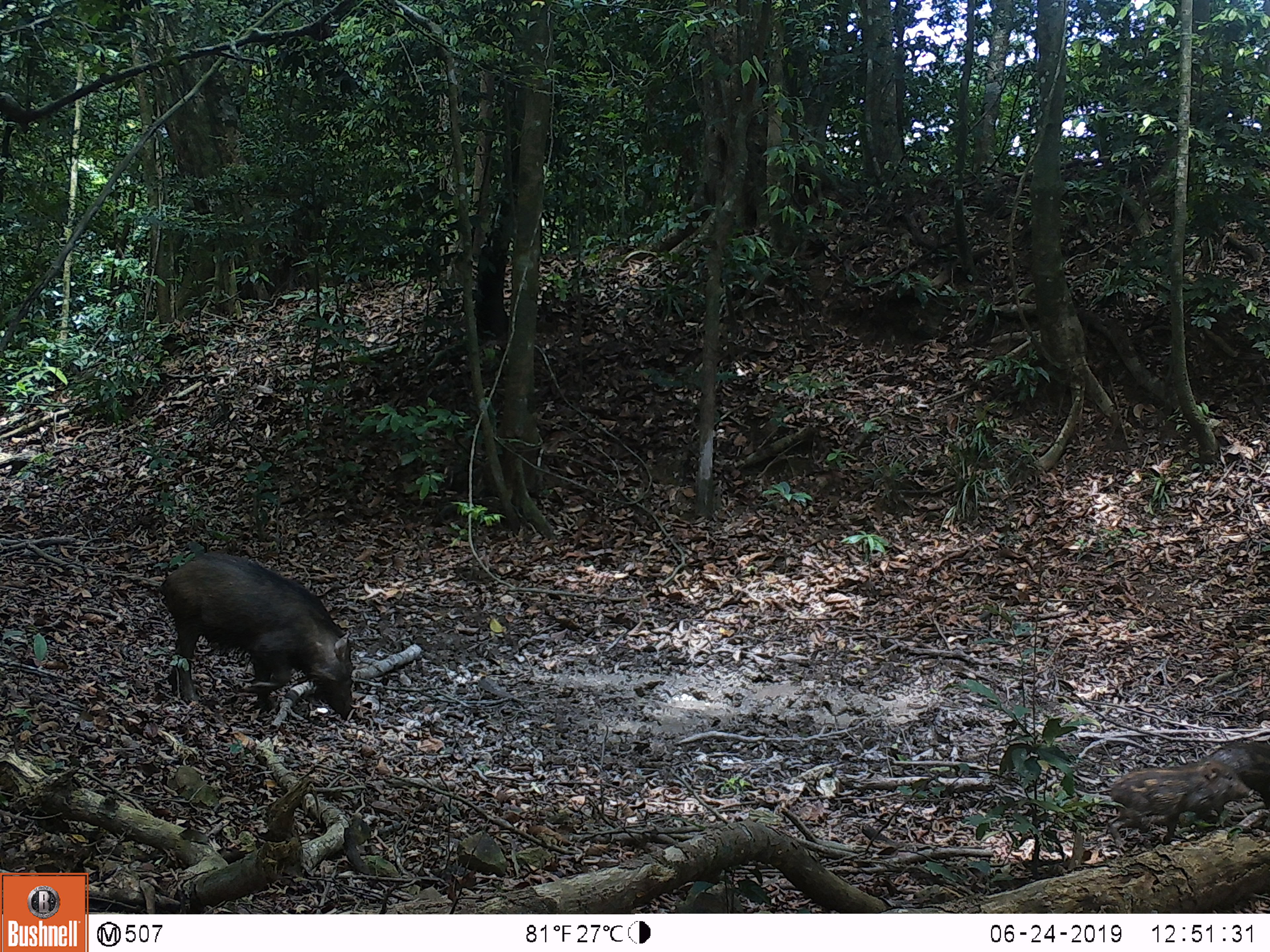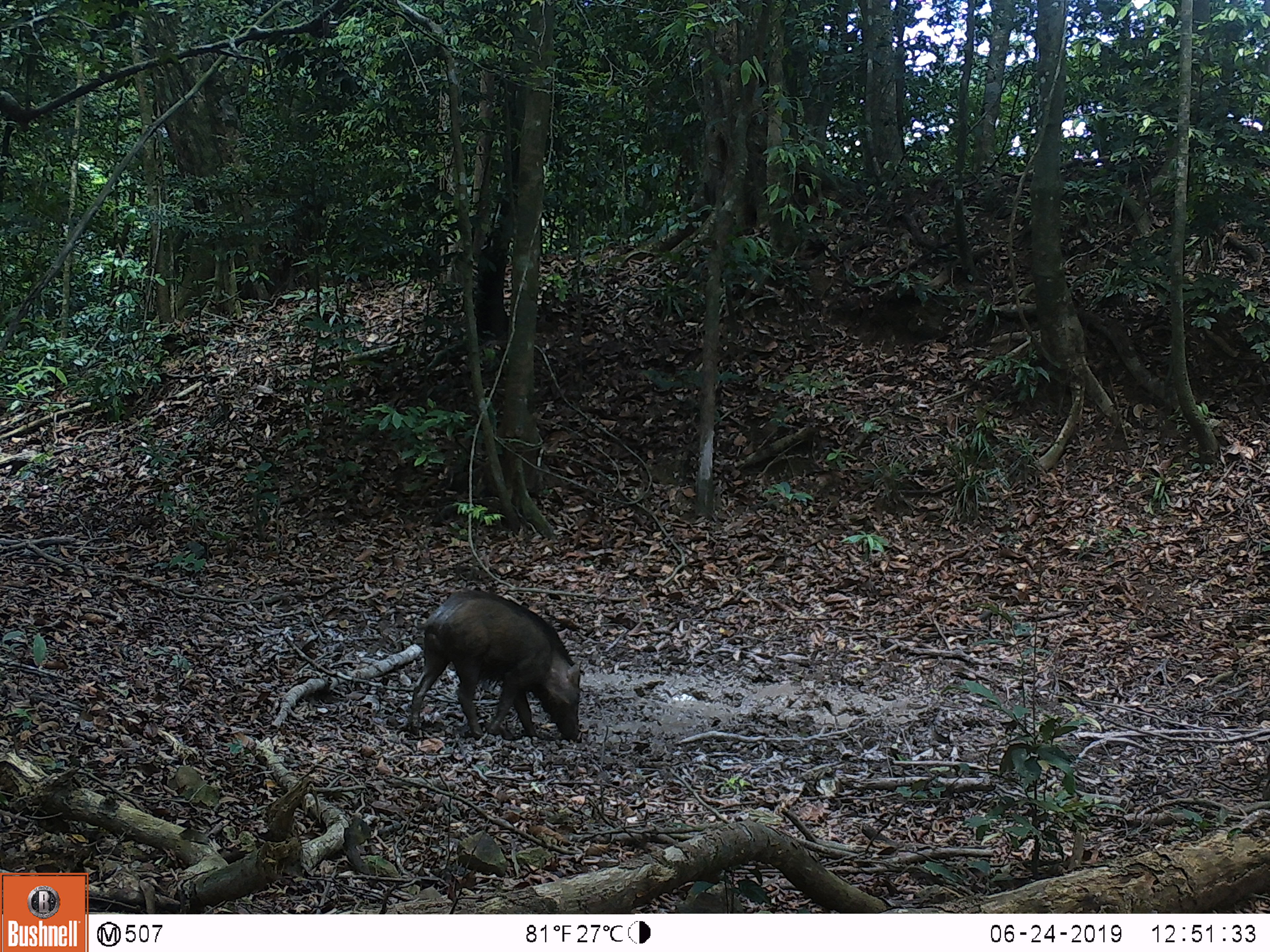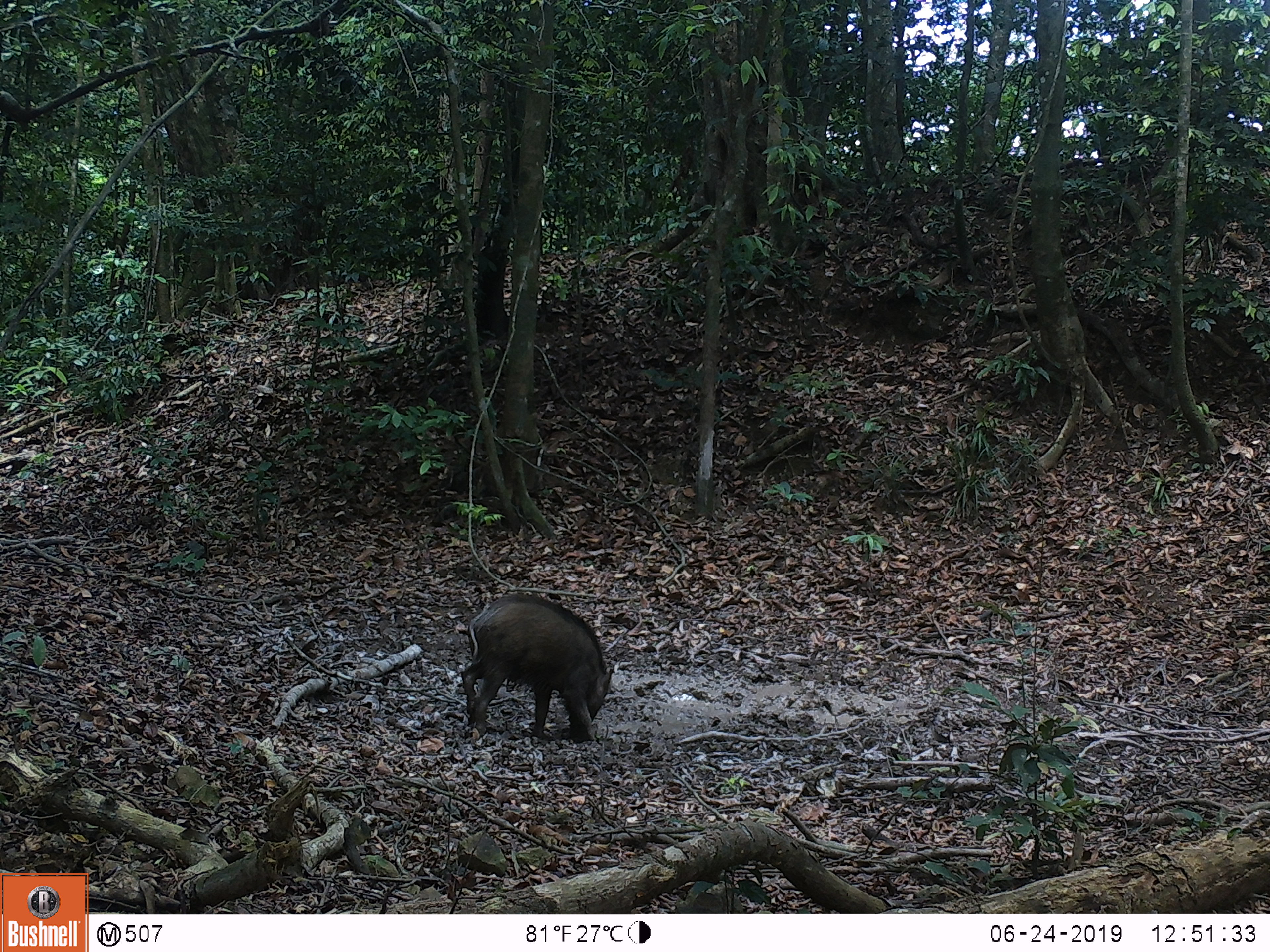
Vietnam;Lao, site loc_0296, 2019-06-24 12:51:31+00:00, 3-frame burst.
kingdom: Animalia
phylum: Chordata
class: Mammalia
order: Artiodactyla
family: Suidae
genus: Sus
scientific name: Sus scrofa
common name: eurasian wild pig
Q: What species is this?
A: Eurasian wild pig (Sus scrofa).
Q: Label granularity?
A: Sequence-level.